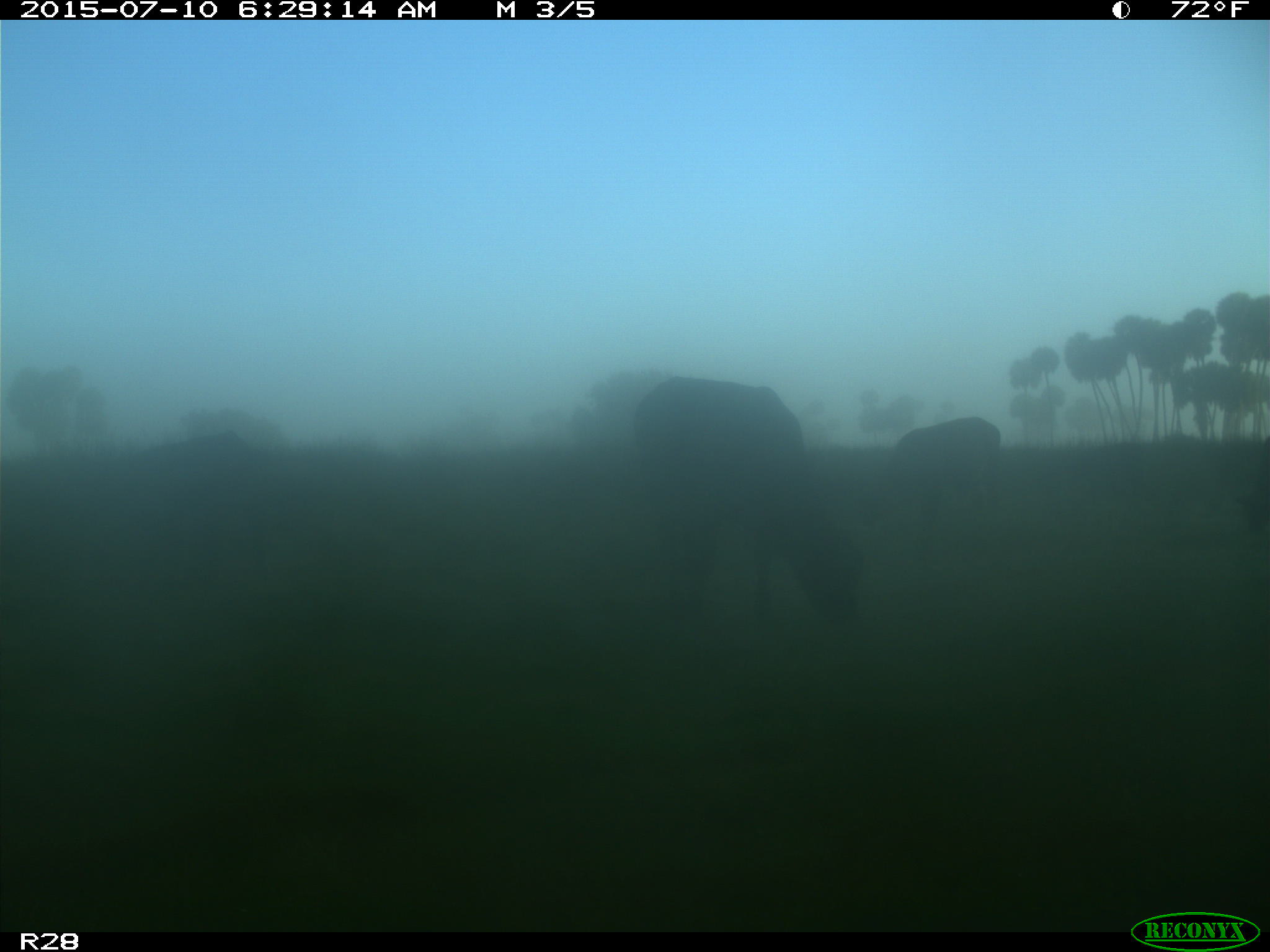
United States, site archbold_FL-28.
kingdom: Animalia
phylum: Chordata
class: Mammalia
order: Artiodactyla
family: Bovidae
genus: Bos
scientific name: Bos taurus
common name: domestic cow